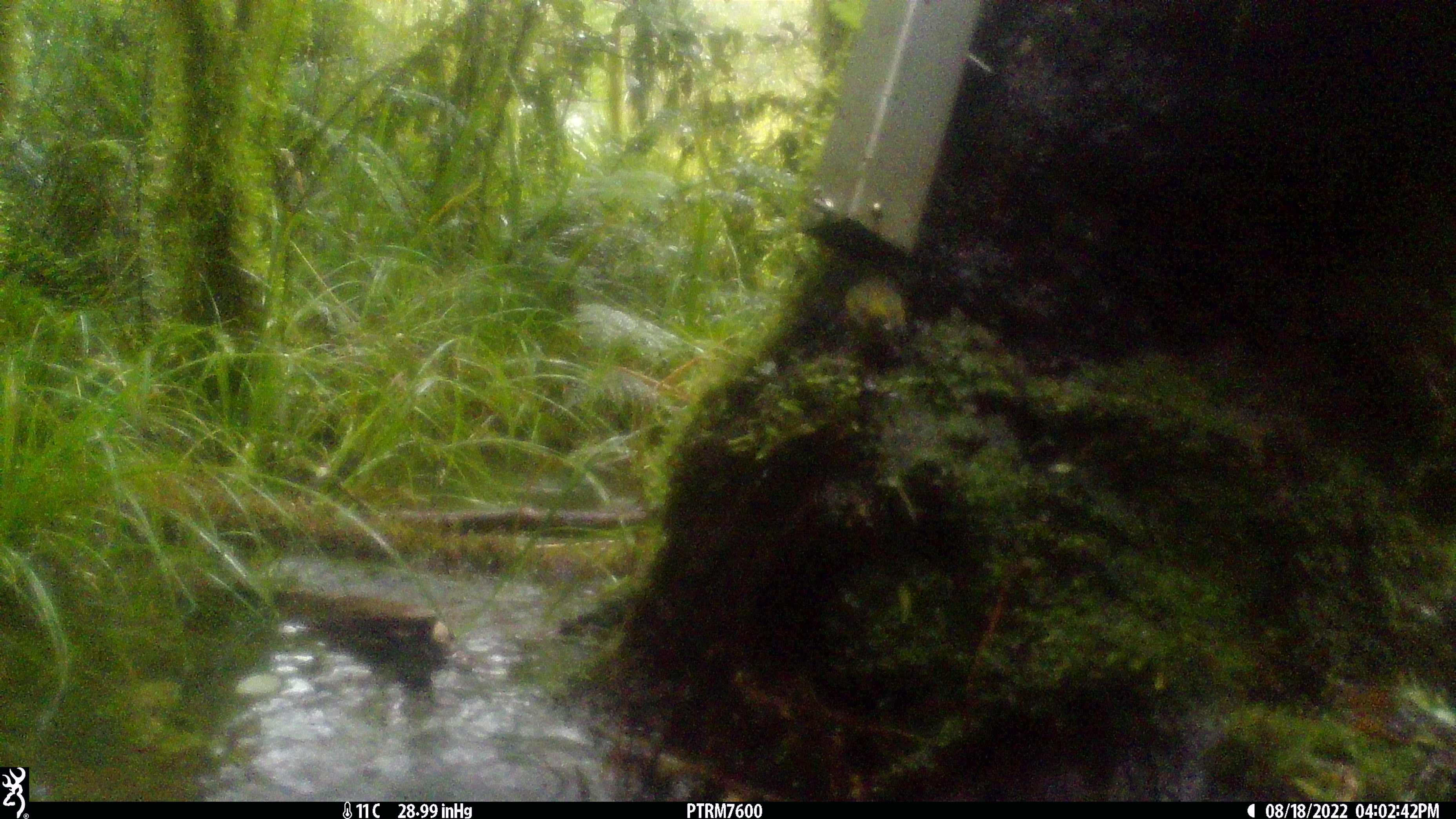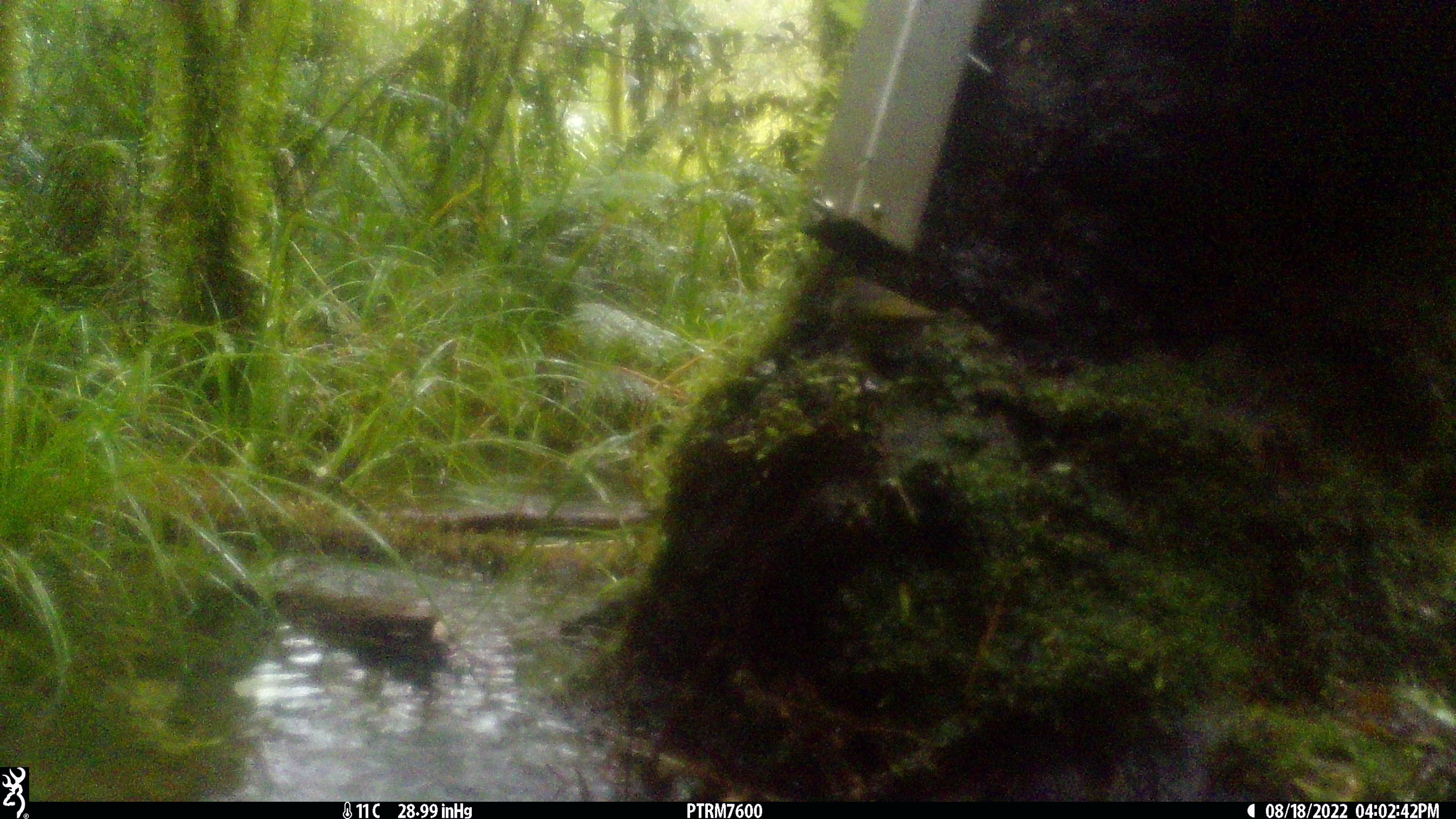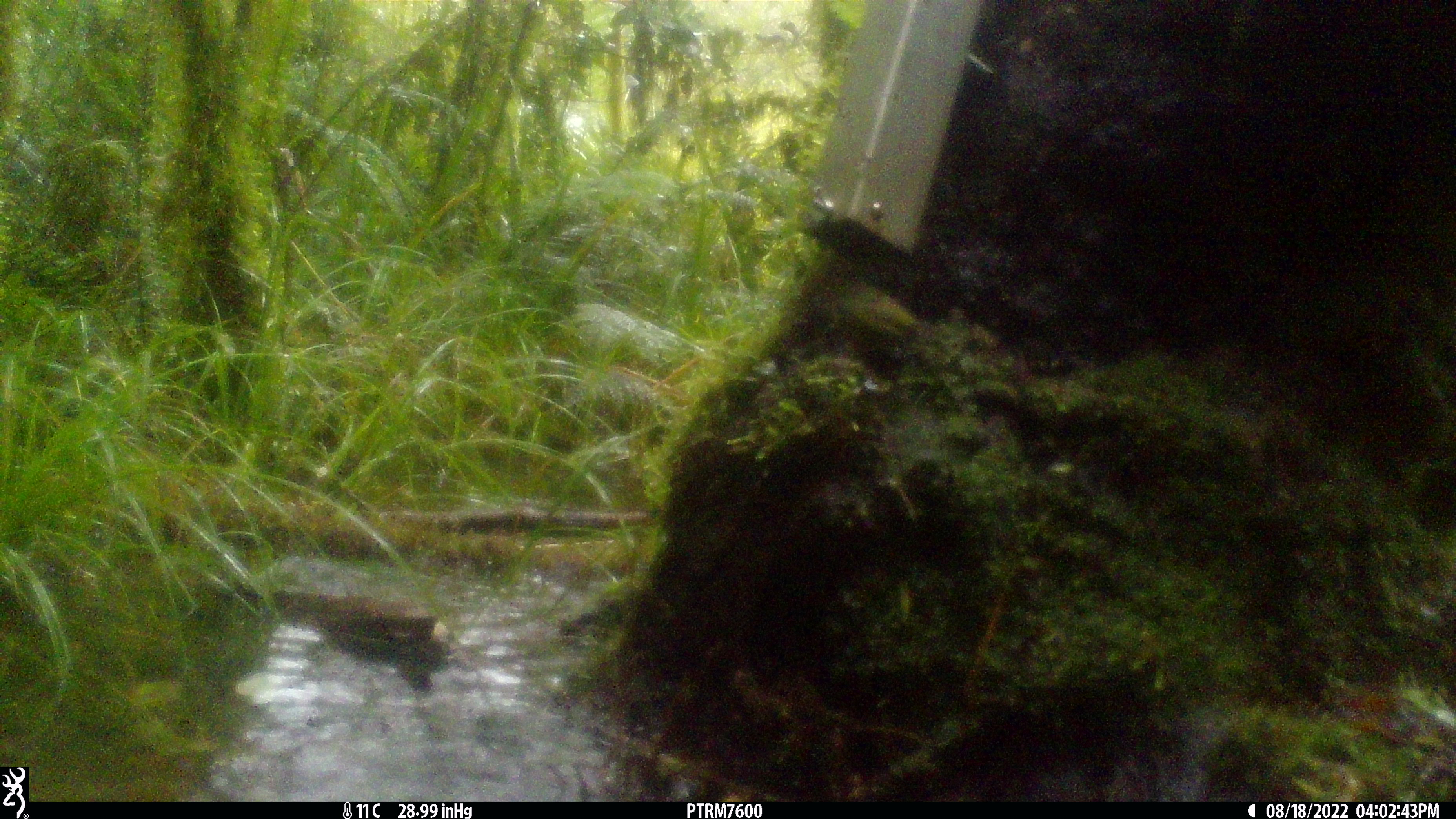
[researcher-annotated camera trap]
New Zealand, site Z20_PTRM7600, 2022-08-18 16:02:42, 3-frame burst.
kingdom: Animalia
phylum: Chordata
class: Aves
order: Passeriformes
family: Zosteropidae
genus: Zosterops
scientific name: Zosterops lateralis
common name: silvereye